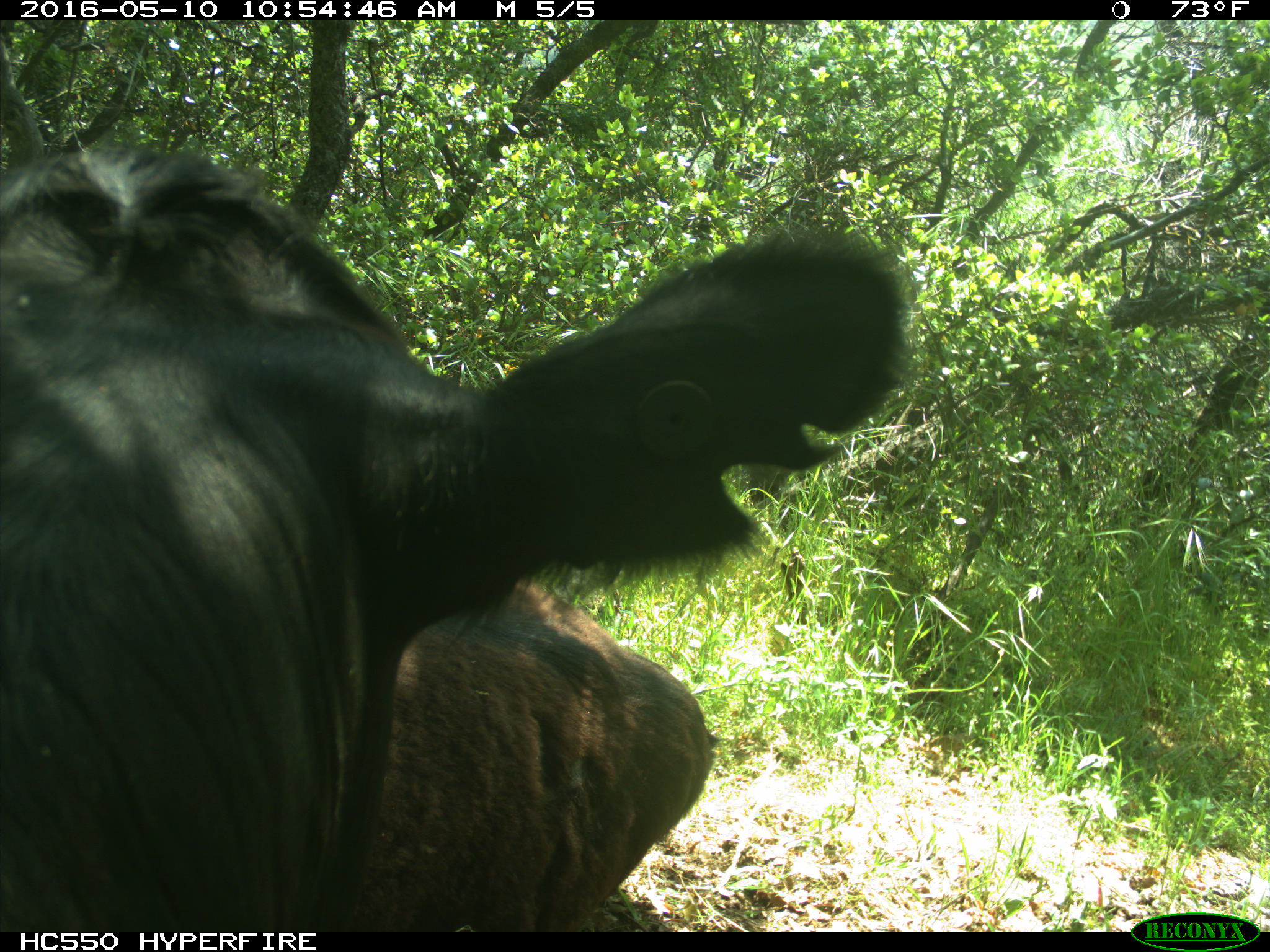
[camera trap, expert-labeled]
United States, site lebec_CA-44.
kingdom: Animalia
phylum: Chordata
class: Mammalia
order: Artiodactyla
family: Bovidae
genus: Bos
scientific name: Bos taurus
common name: domestic cow